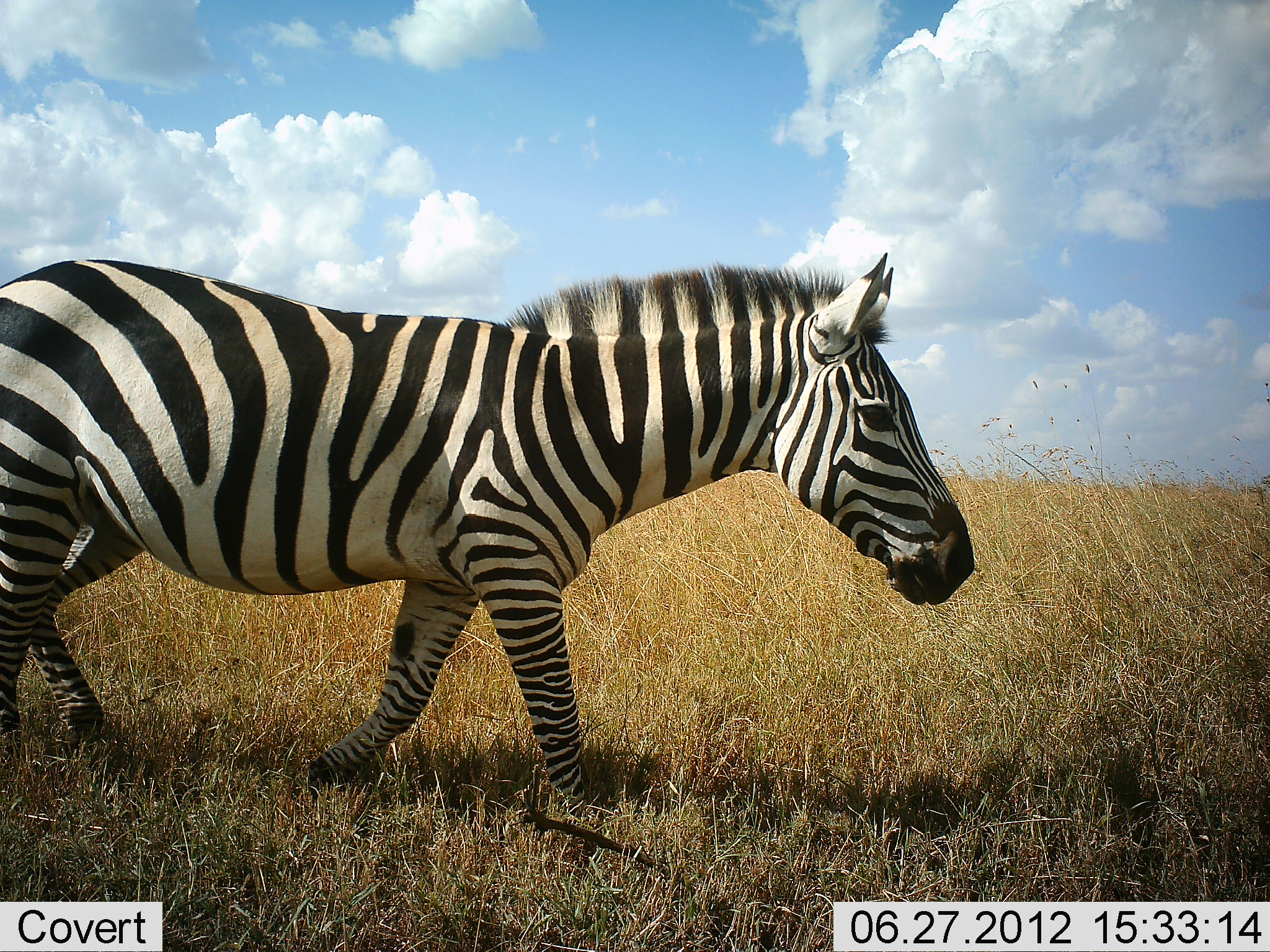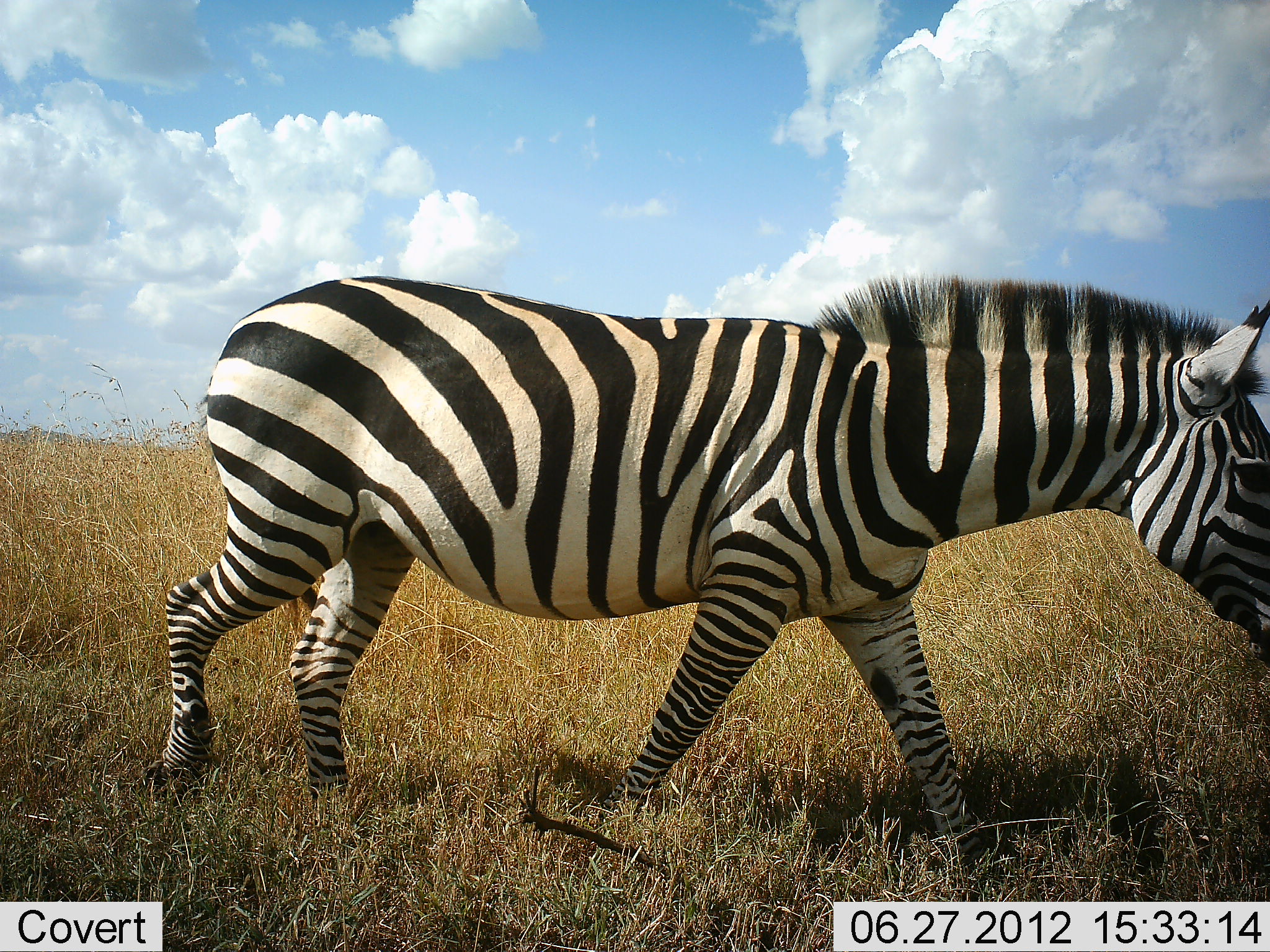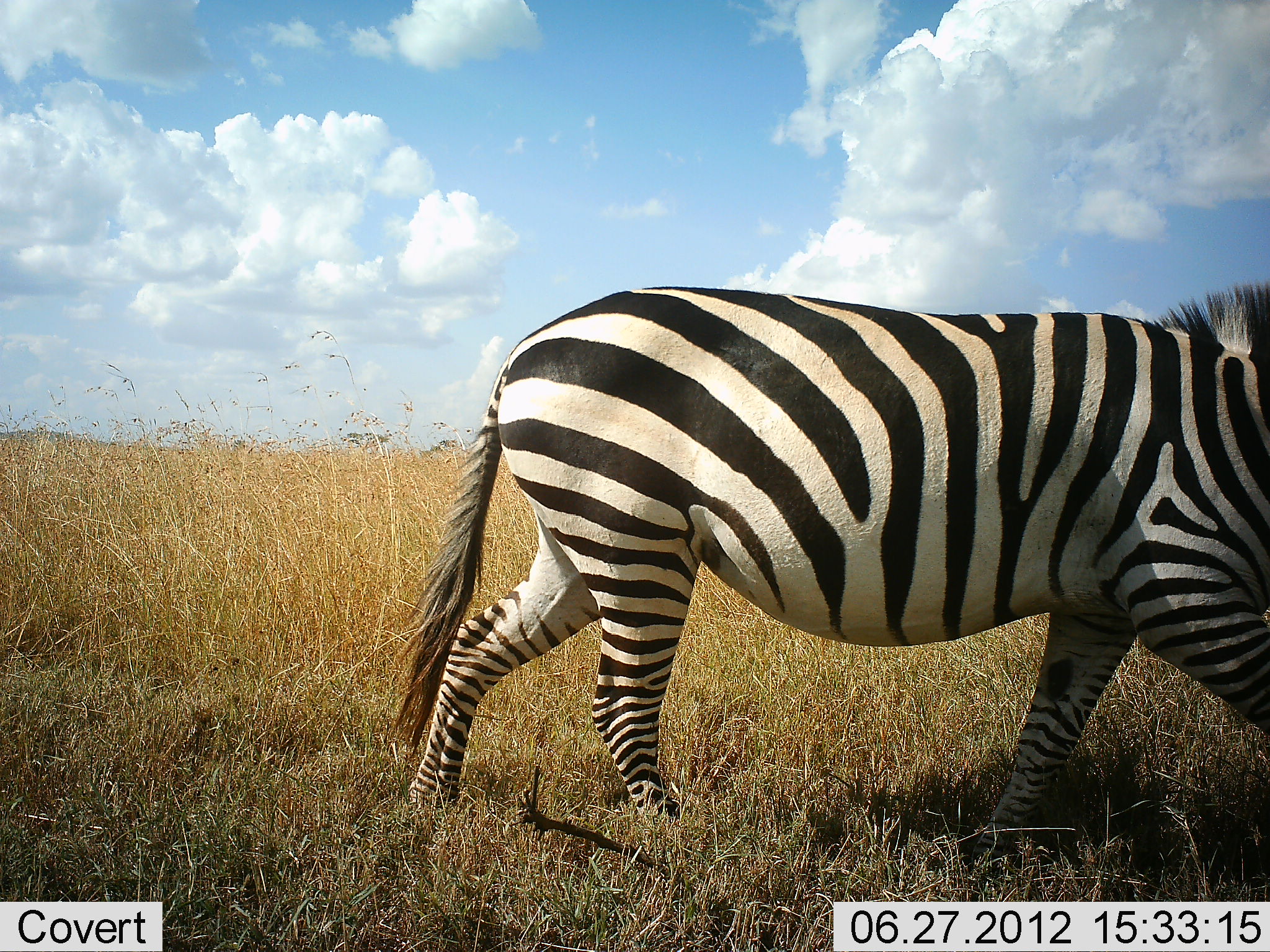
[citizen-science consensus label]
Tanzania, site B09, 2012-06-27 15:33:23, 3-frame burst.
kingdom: Animalia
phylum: Chordata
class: Mammalia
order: Perissodactyla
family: Equidae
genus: Equus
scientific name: Equus quagga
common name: plains zebra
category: zebra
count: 1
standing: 0%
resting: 0%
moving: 100%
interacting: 0%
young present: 0%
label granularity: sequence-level